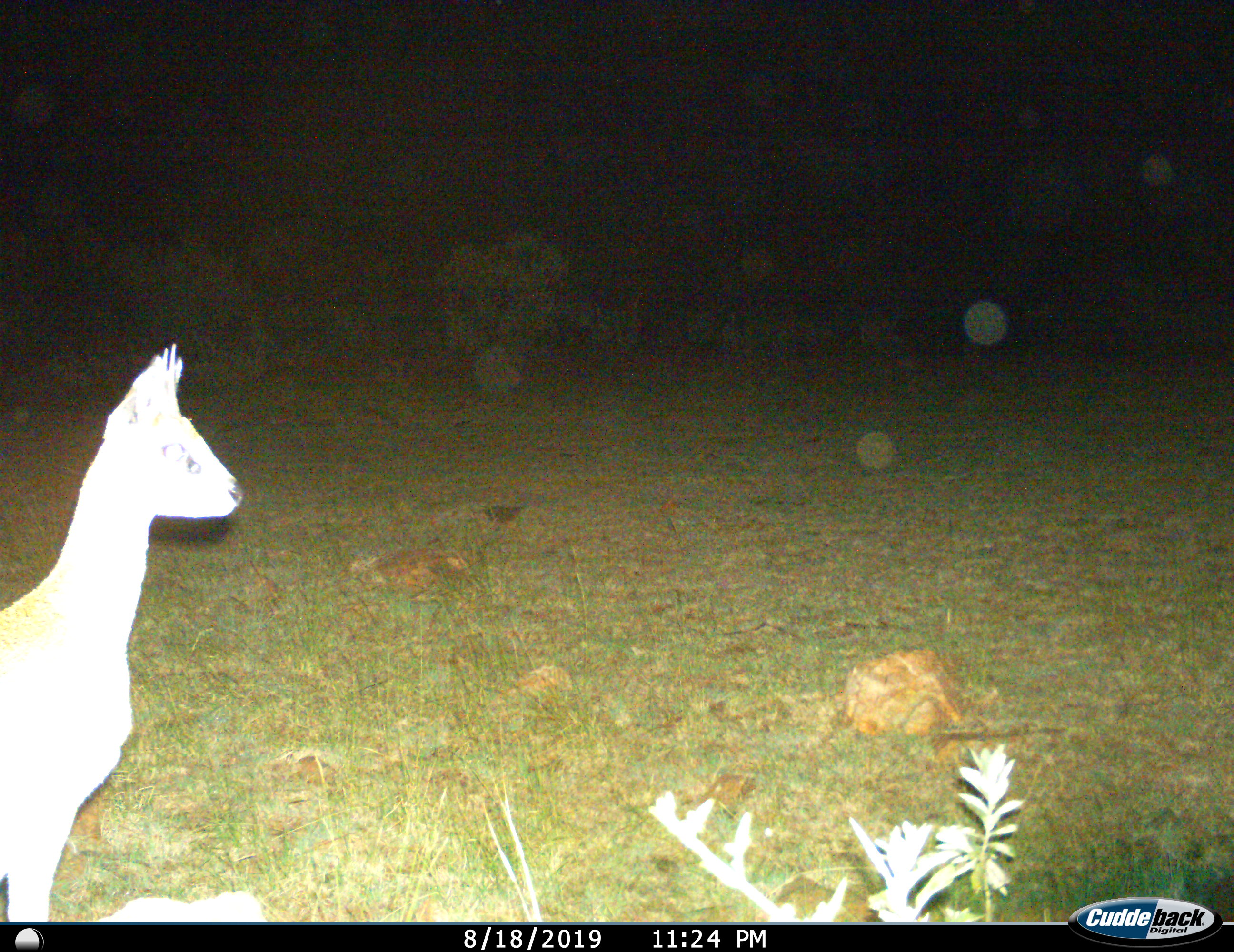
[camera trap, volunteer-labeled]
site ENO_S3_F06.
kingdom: Animalia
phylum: Chordata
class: Mammalia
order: Artiodactyla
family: Bovidae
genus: Oreotragus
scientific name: Oreotragus oreotragus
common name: klipspringer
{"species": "klipspringer (Oreotragus oreotragus)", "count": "1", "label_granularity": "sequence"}